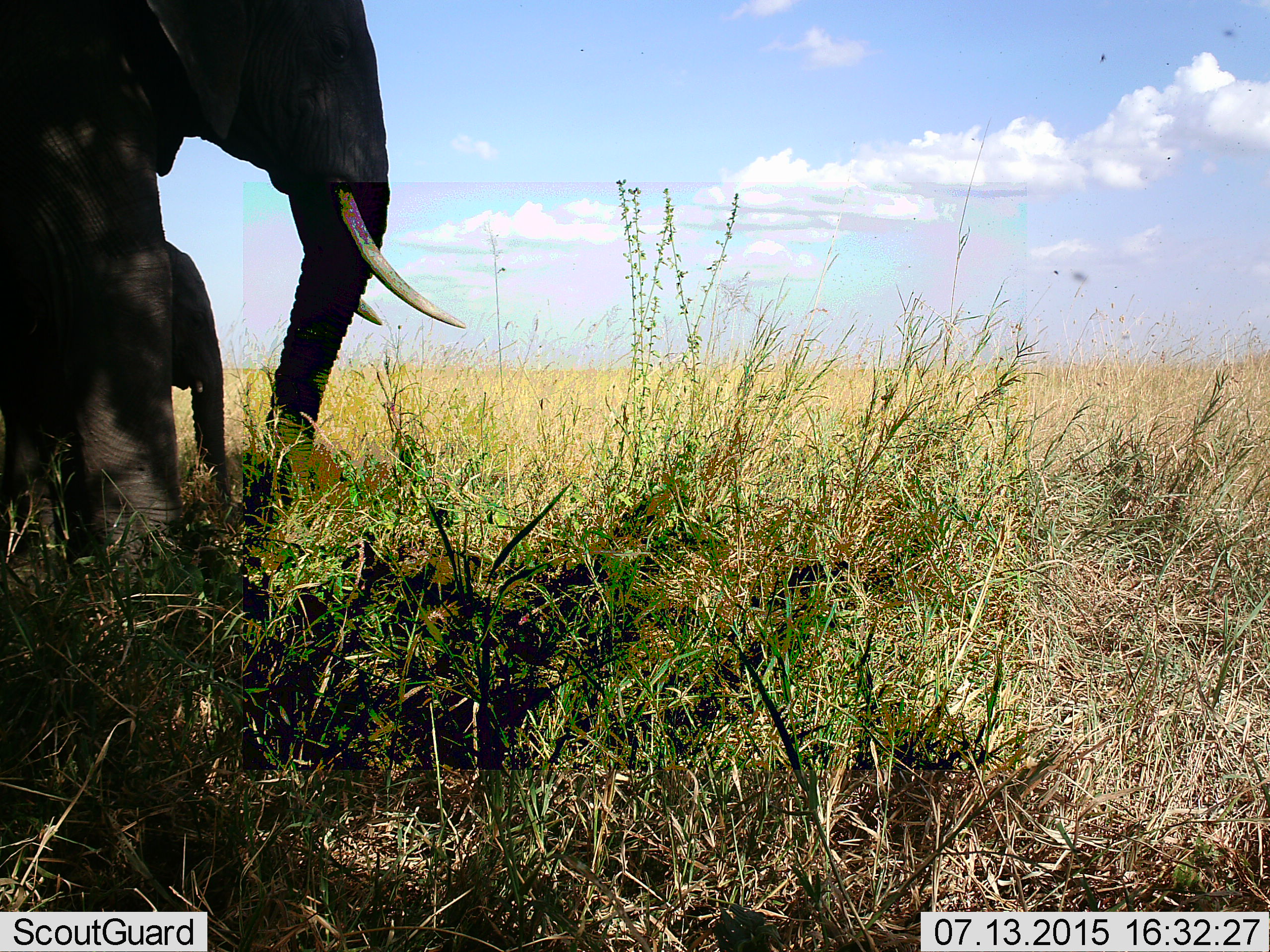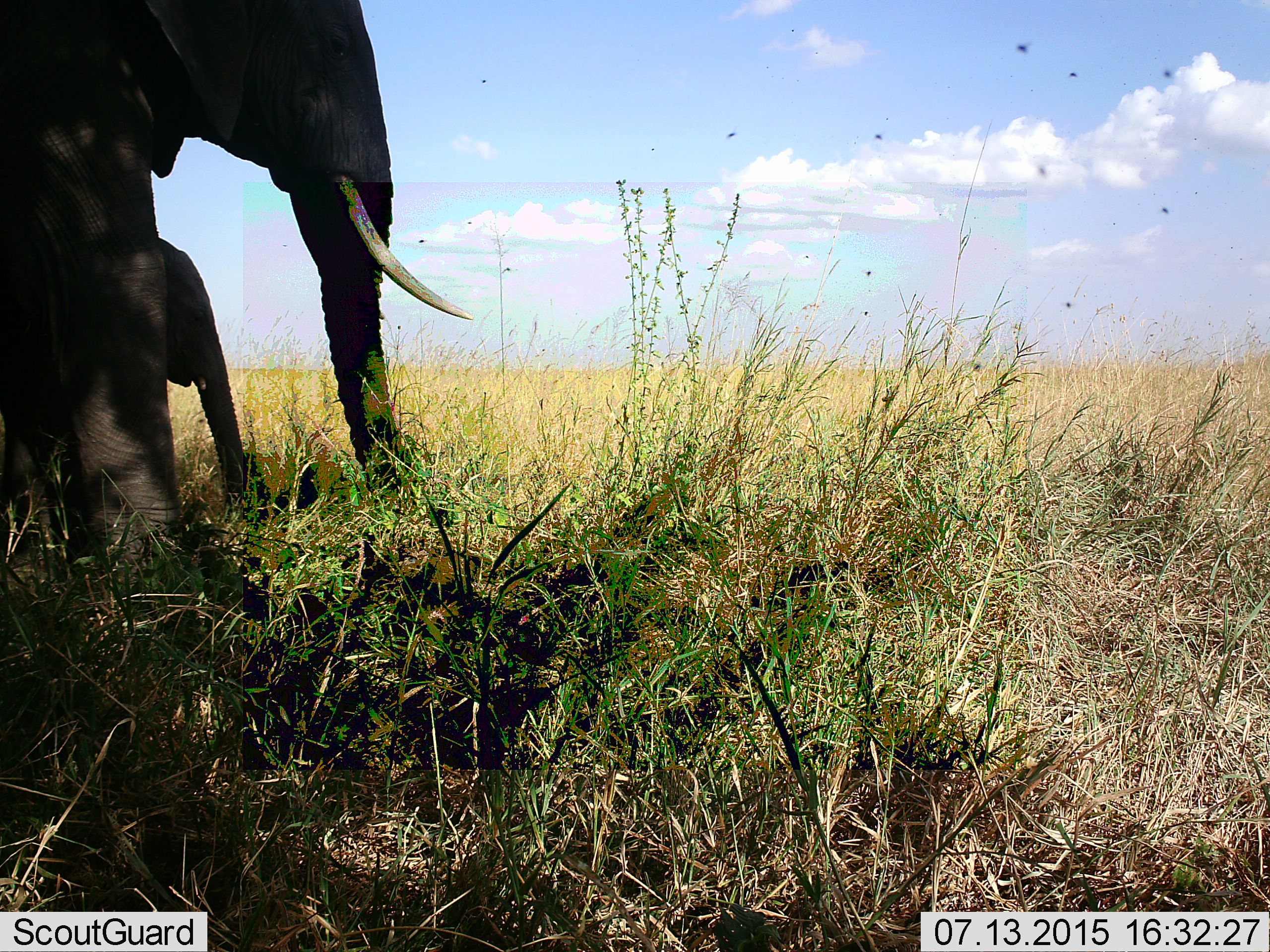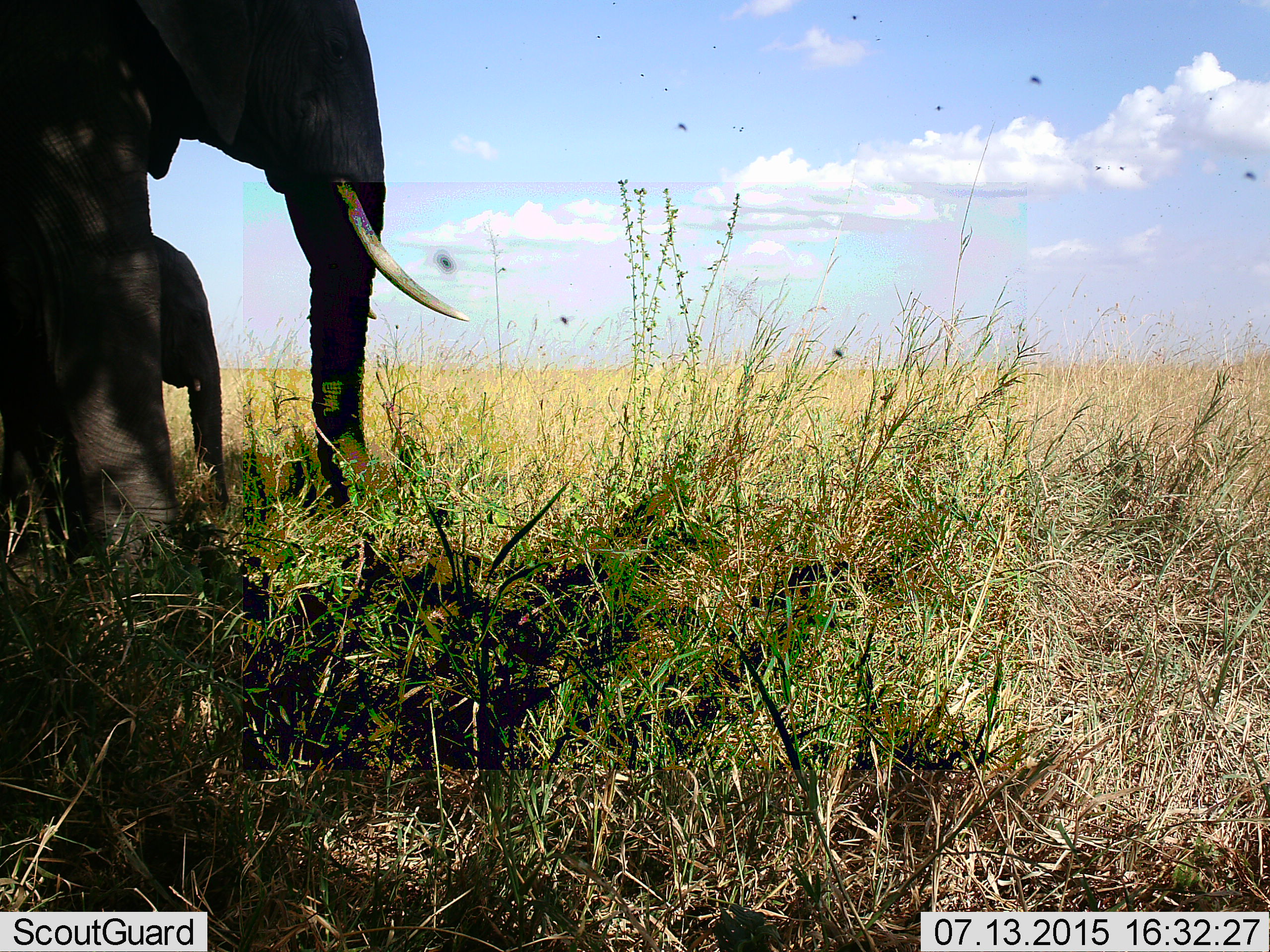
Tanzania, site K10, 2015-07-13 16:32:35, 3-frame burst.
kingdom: Animalia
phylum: Chordata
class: Mammalia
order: Proboscidea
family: Elephantidae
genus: Loxodonta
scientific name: Loxodonta africana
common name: african bush elephant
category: elephant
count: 2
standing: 70%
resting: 0%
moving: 20%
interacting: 10%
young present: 50%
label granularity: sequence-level